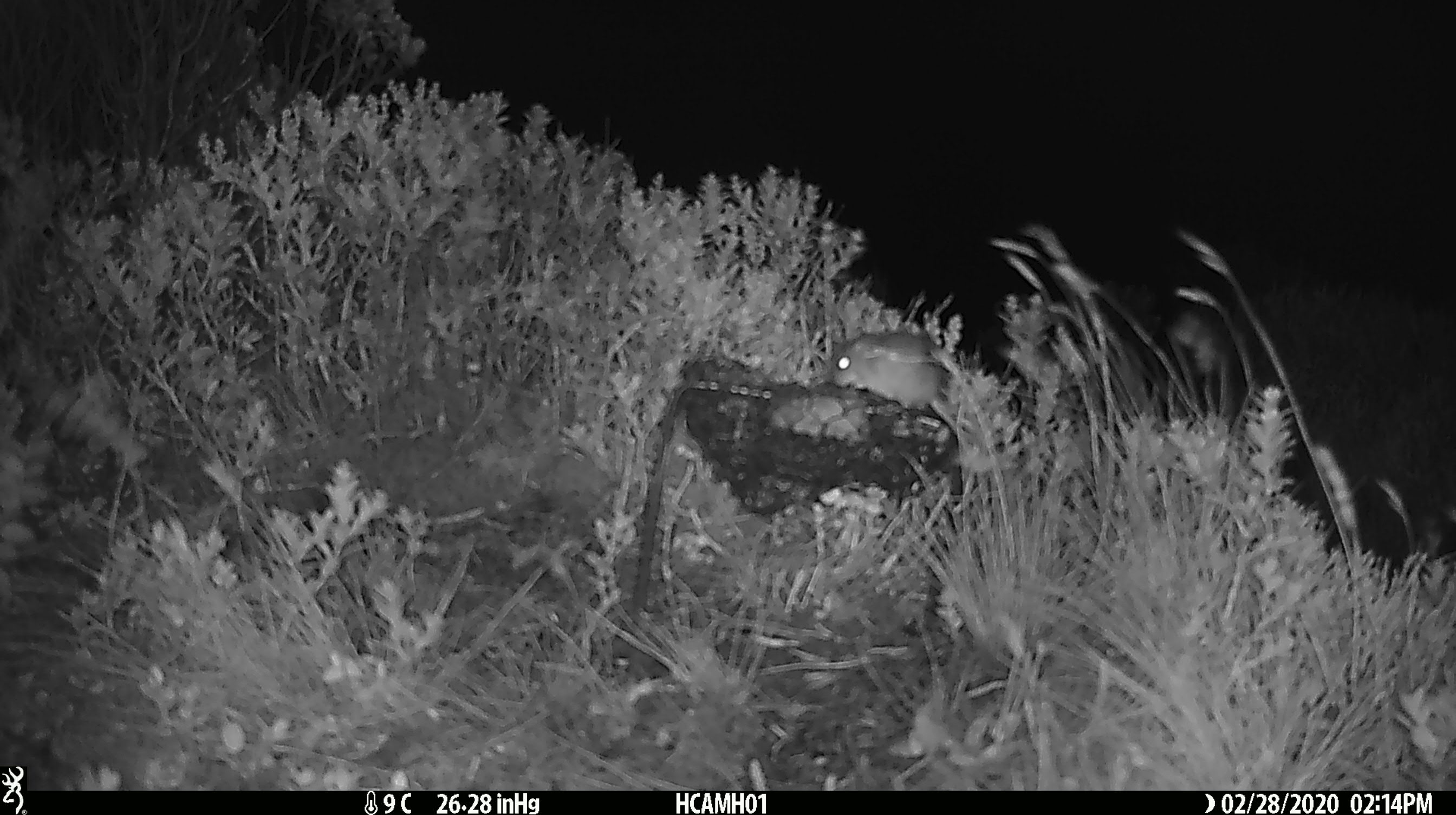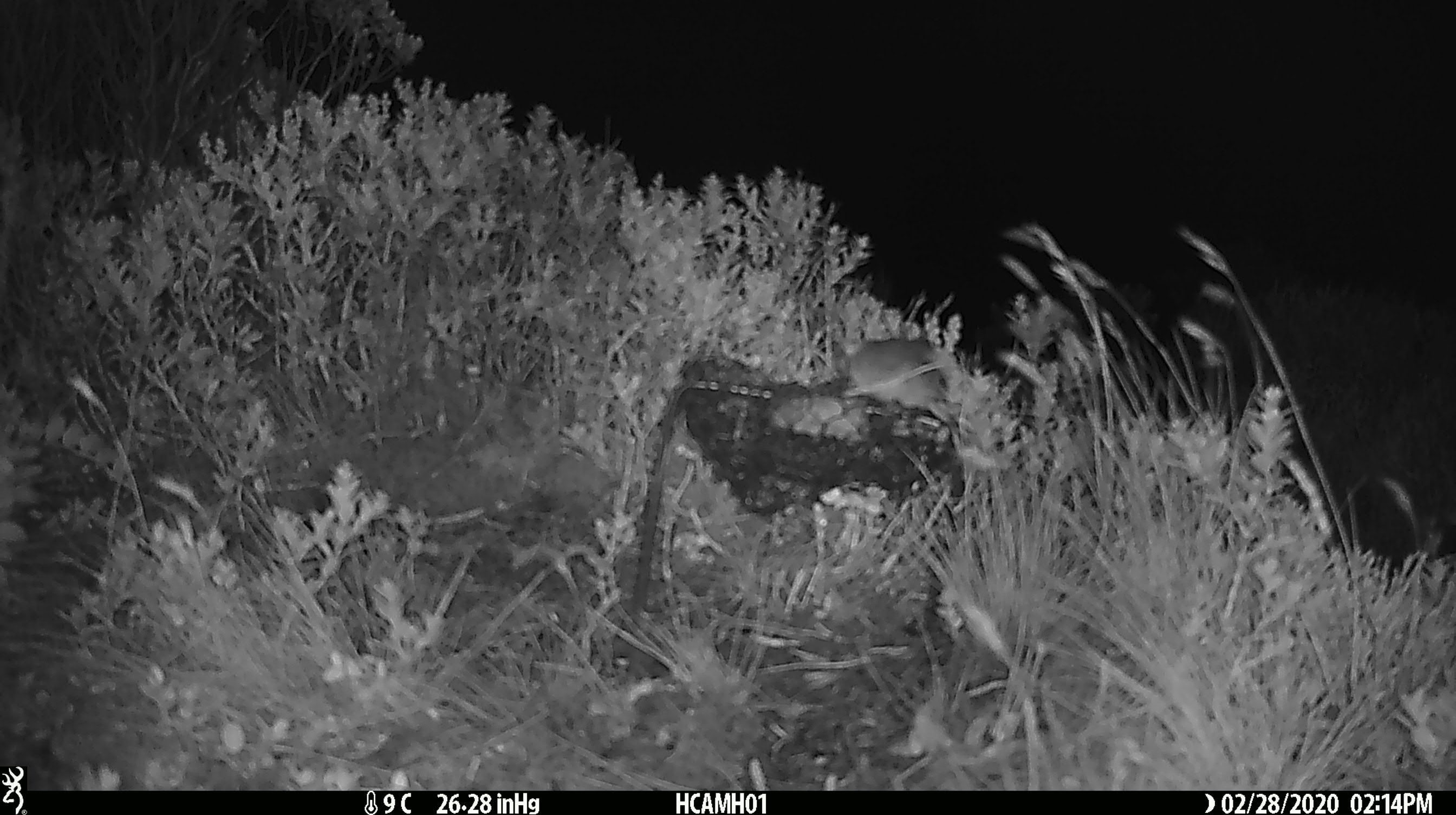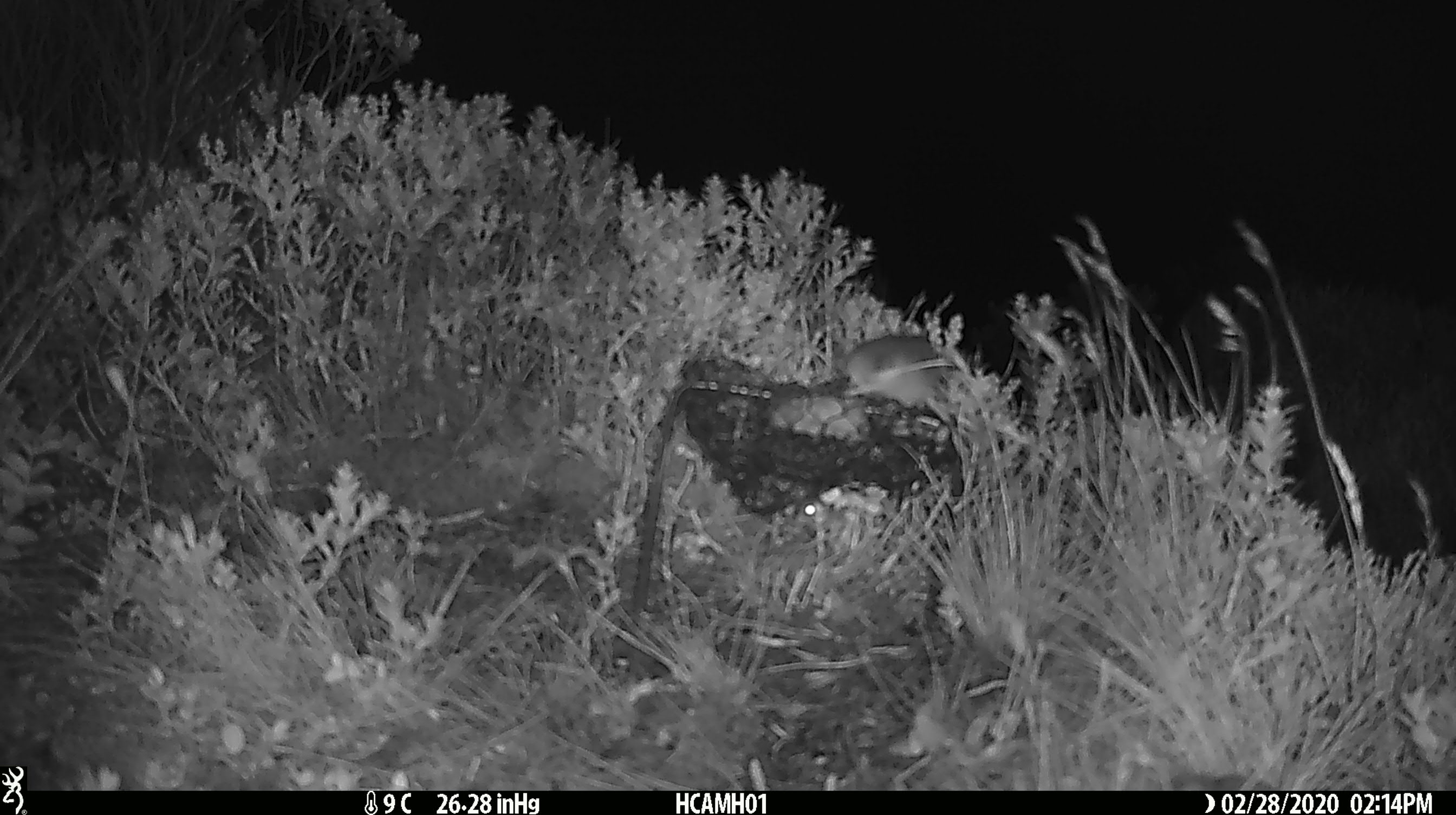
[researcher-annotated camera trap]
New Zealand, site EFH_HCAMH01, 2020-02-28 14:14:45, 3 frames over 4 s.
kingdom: Animalia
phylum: Chordata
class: Mammalia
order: Rodentia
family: Muridae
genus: Mus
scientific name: Mus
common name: mouse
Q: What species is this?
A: Mouse (Mus).